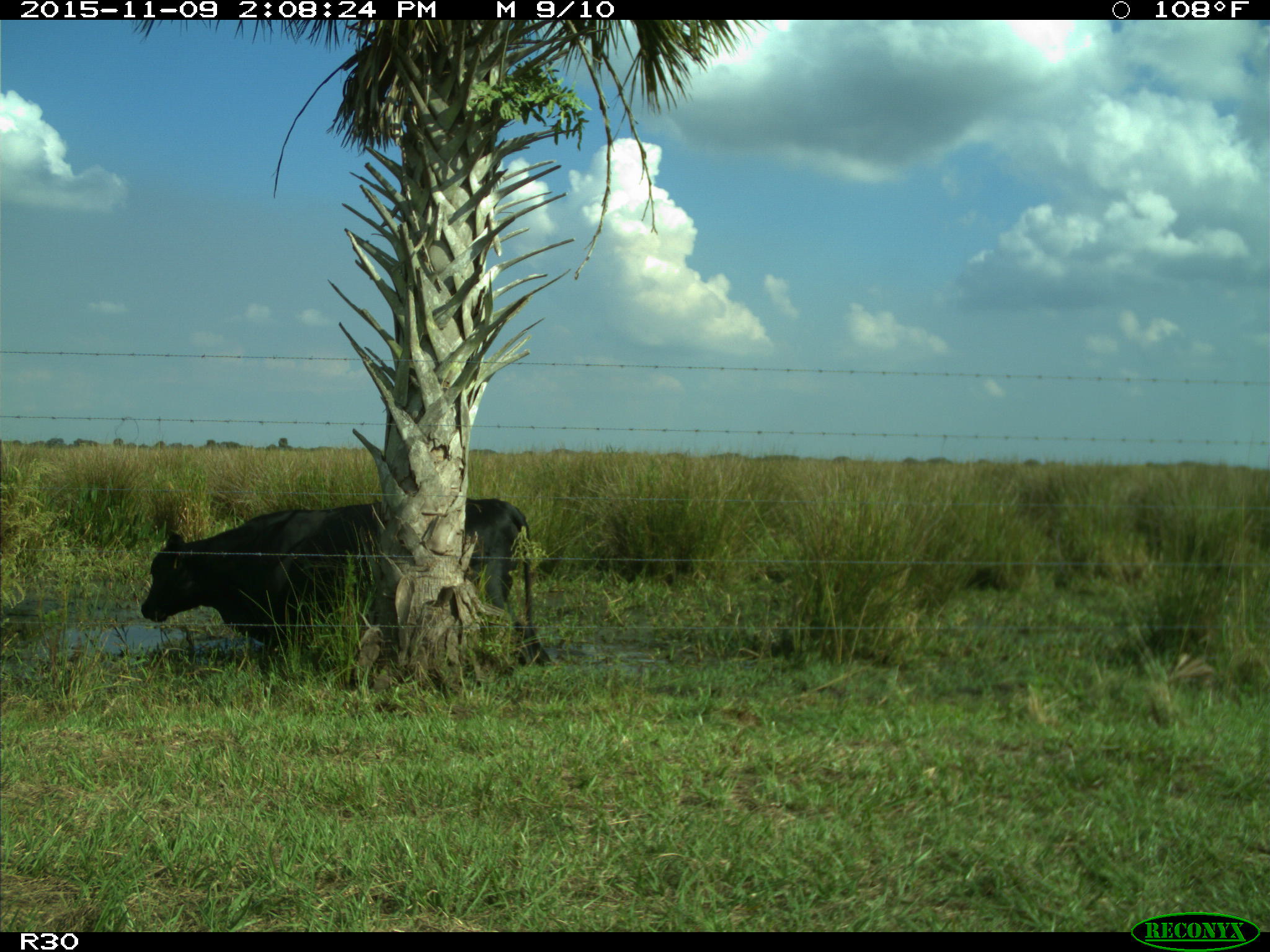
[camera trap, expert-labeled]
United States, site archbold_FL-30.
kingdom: Animalia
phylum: Chordata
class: Mammalia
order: Artiodactyla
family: Bovidae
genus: Bos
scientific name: Bos taurus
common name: domestic cow